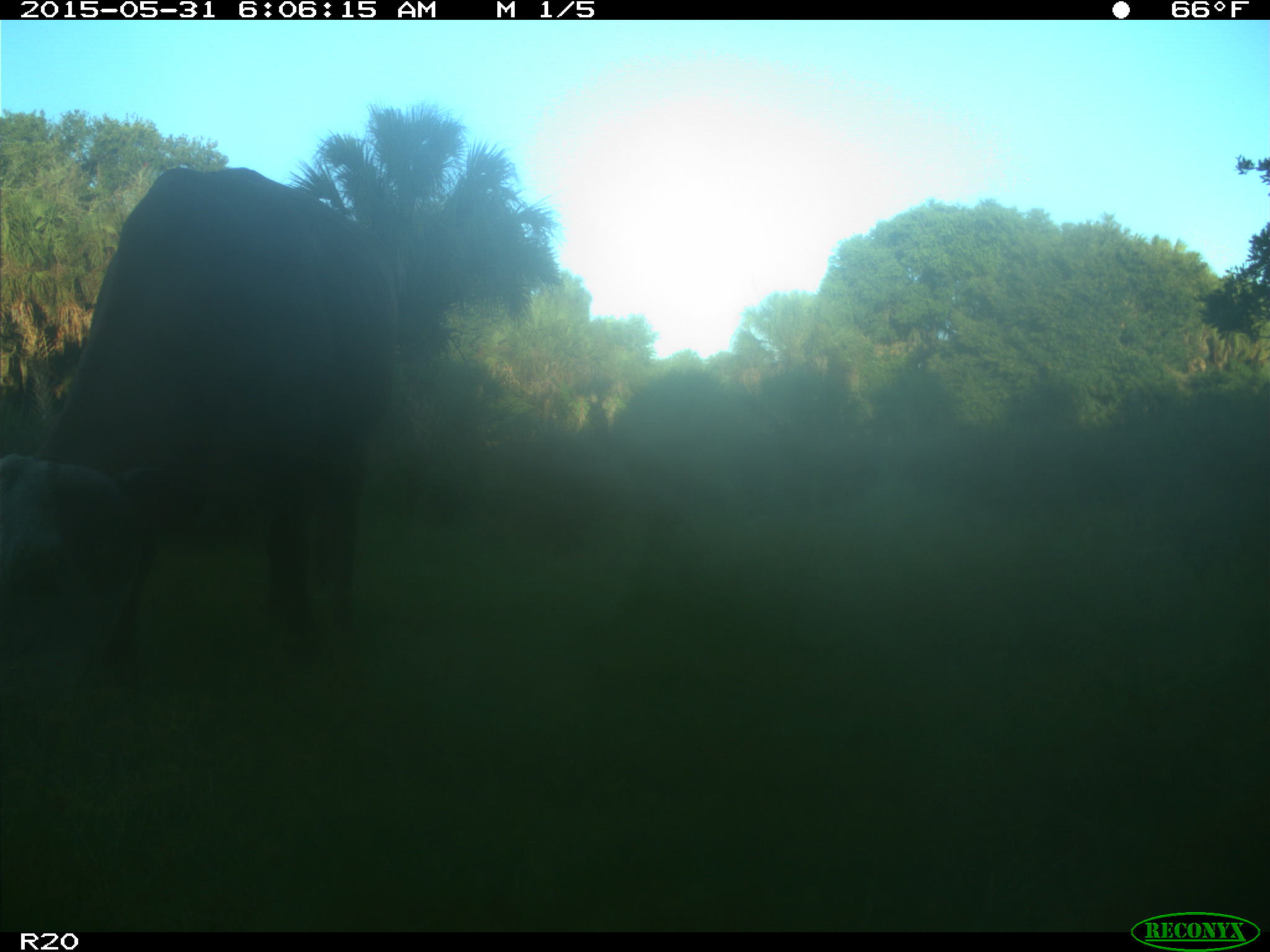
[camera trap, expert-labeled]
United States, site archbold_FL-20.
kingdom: Animalia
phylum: Chordata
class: Mammalia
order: Artiodactyla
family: Bovidae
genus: Bos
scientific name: Bos taurus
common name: domestic cow